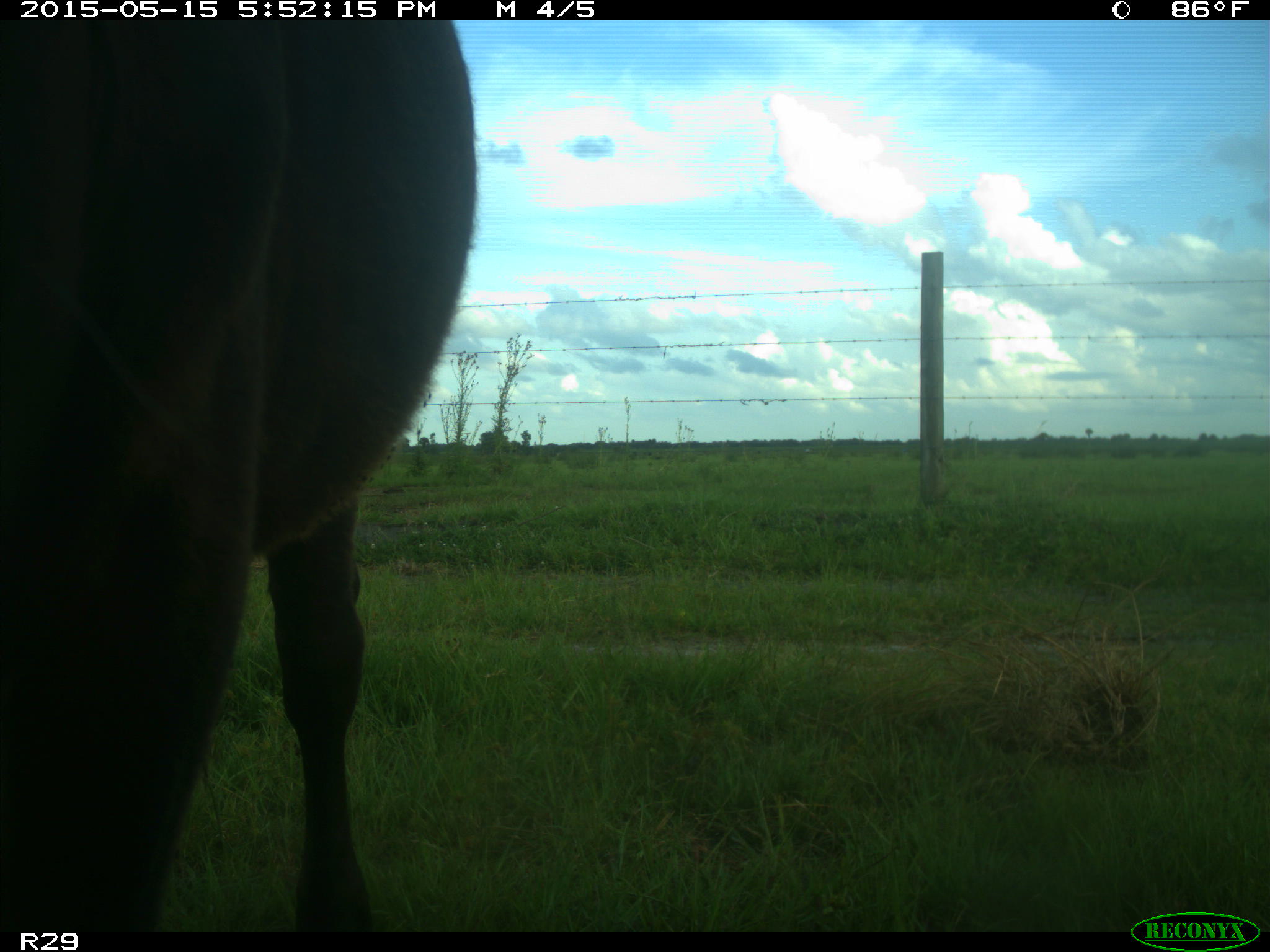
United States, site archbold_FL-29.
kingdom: Animalia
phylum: Chordata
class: Mammalia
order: Artiodactyla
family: Bovidae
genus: Bos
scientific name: Bos taurus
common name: domestic cow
Bos taurus (domestic cow).